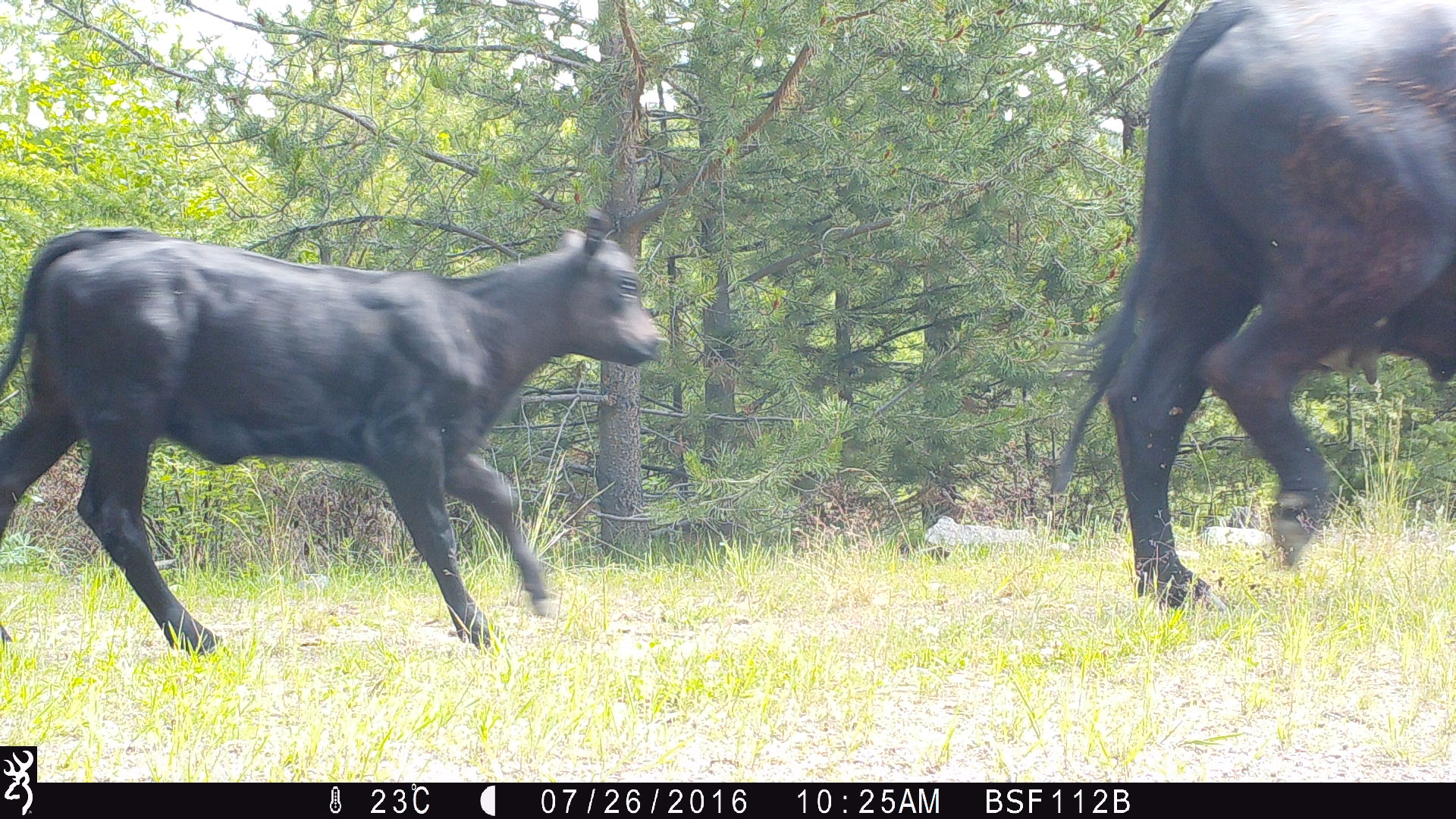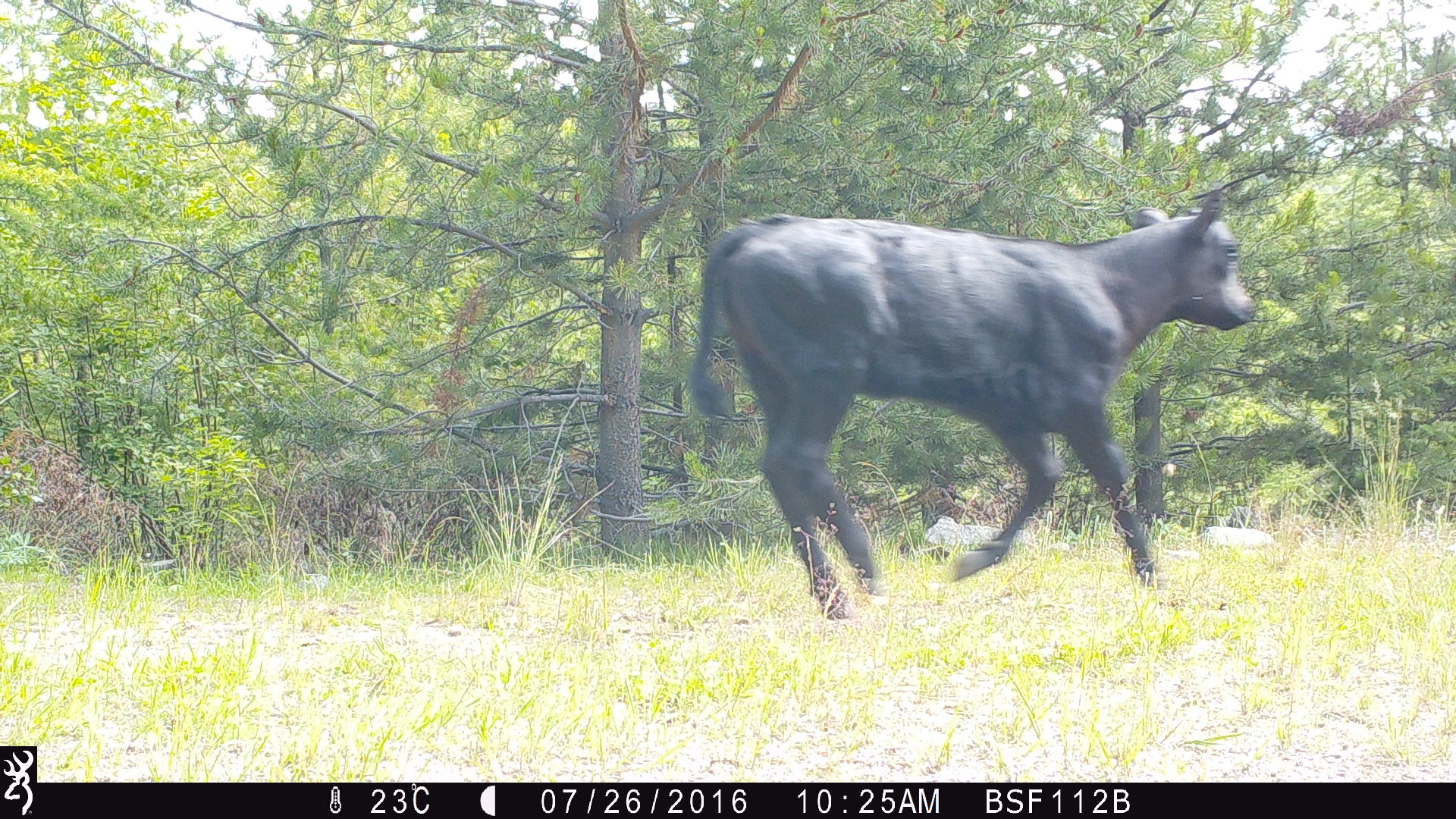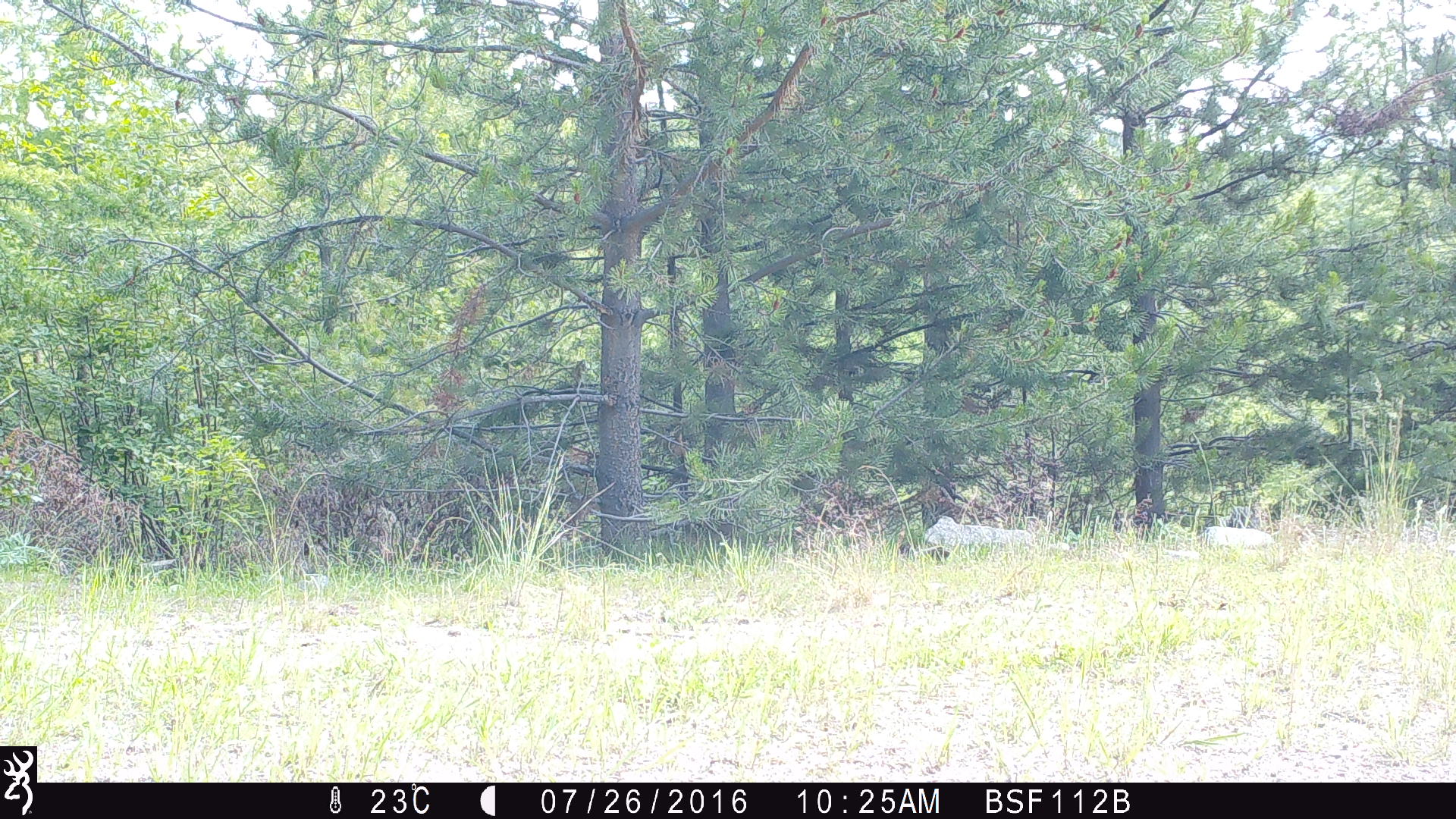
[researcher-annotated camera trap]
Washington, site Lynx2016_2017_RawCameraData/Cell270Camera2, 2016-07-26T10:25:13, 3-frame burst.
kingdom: Animalia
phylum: Chordata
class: Mammalia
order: Artiodactyla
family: Bovidae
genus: Bos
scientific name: Bos taurus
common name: domestic cattle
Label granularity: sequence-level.